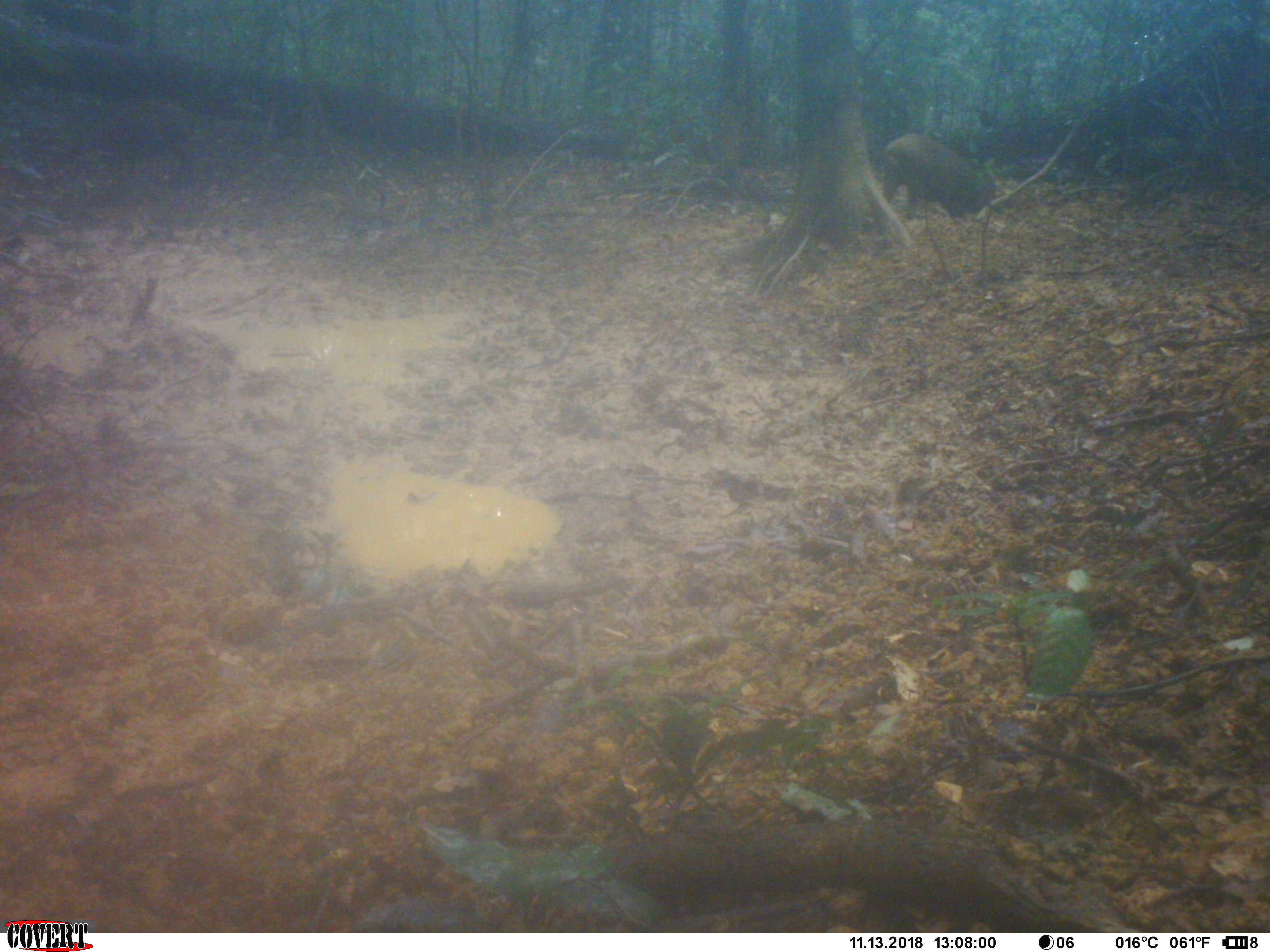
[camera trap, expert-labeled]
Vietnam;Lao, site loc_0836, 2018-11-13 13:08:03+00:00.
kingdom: Animalia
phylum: Chordata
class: Mammalia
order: Artiodactyla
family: Suidae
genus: Sus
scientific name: Sus scrofa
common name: eurasian wild pig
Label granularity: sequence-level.